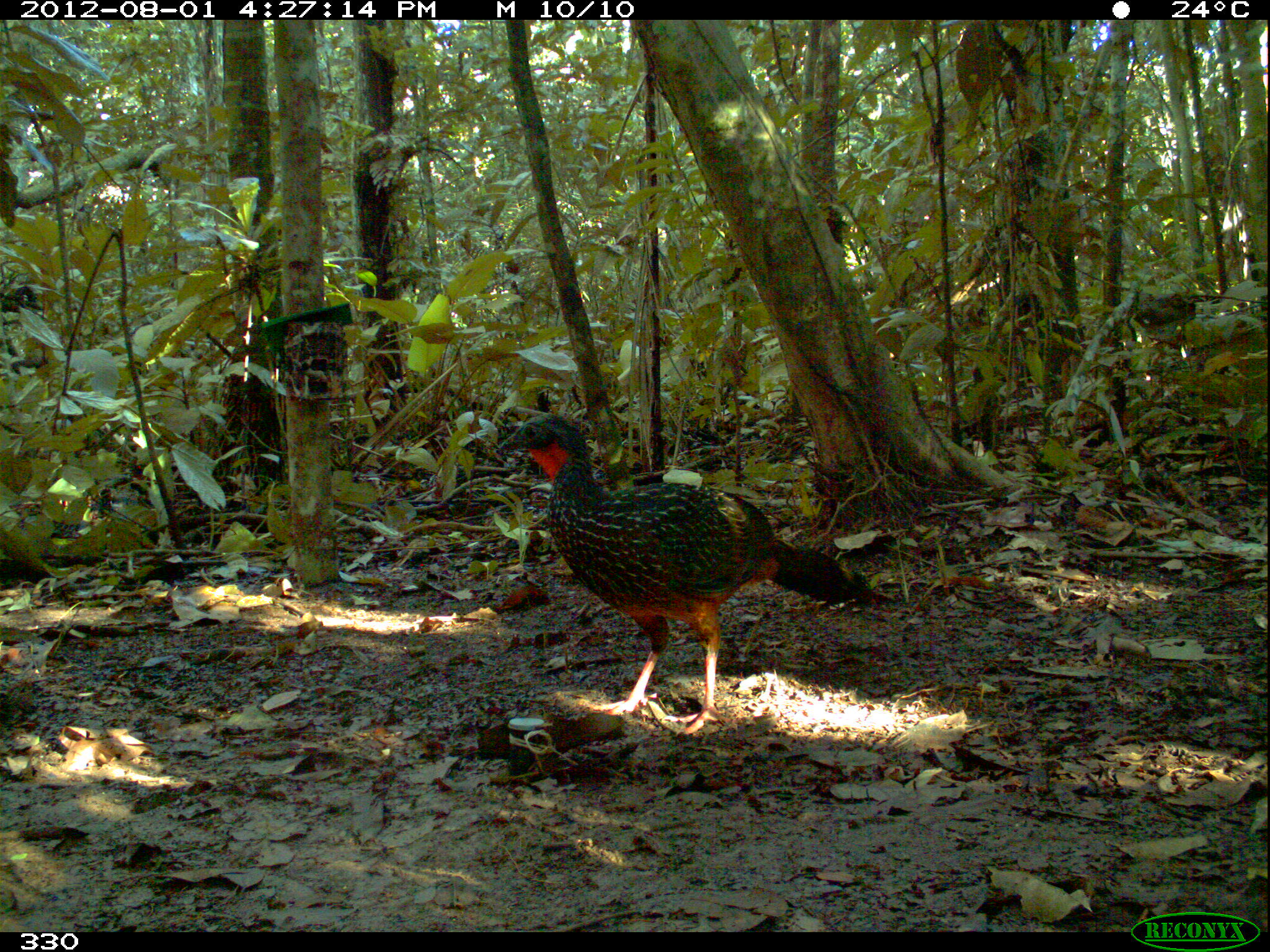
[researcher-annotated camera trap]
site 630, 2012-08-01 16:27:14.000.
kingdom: Animalia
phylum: Chordata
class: Aves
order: Galliformes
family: Cracidae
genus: Penelope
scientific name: Penelope jacquacu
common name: spix's guan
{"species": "Penelope jacquacu (spix's guan)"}